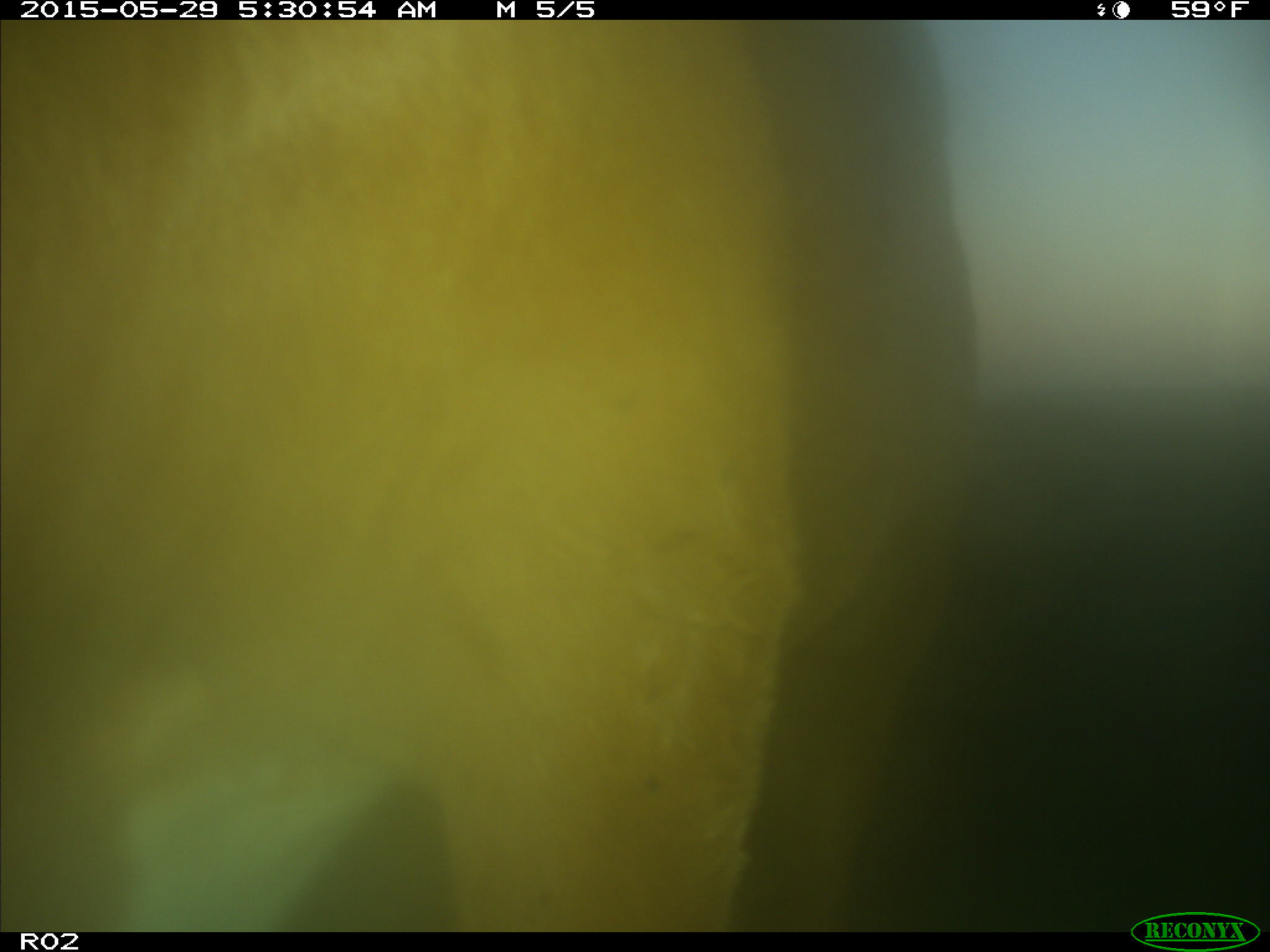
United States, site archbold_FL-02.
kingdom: Animalia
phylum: Chordata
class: Mammalia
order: Artiodactyla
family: Bovidae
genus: Bos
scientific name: Bos taurus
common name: domestic cow